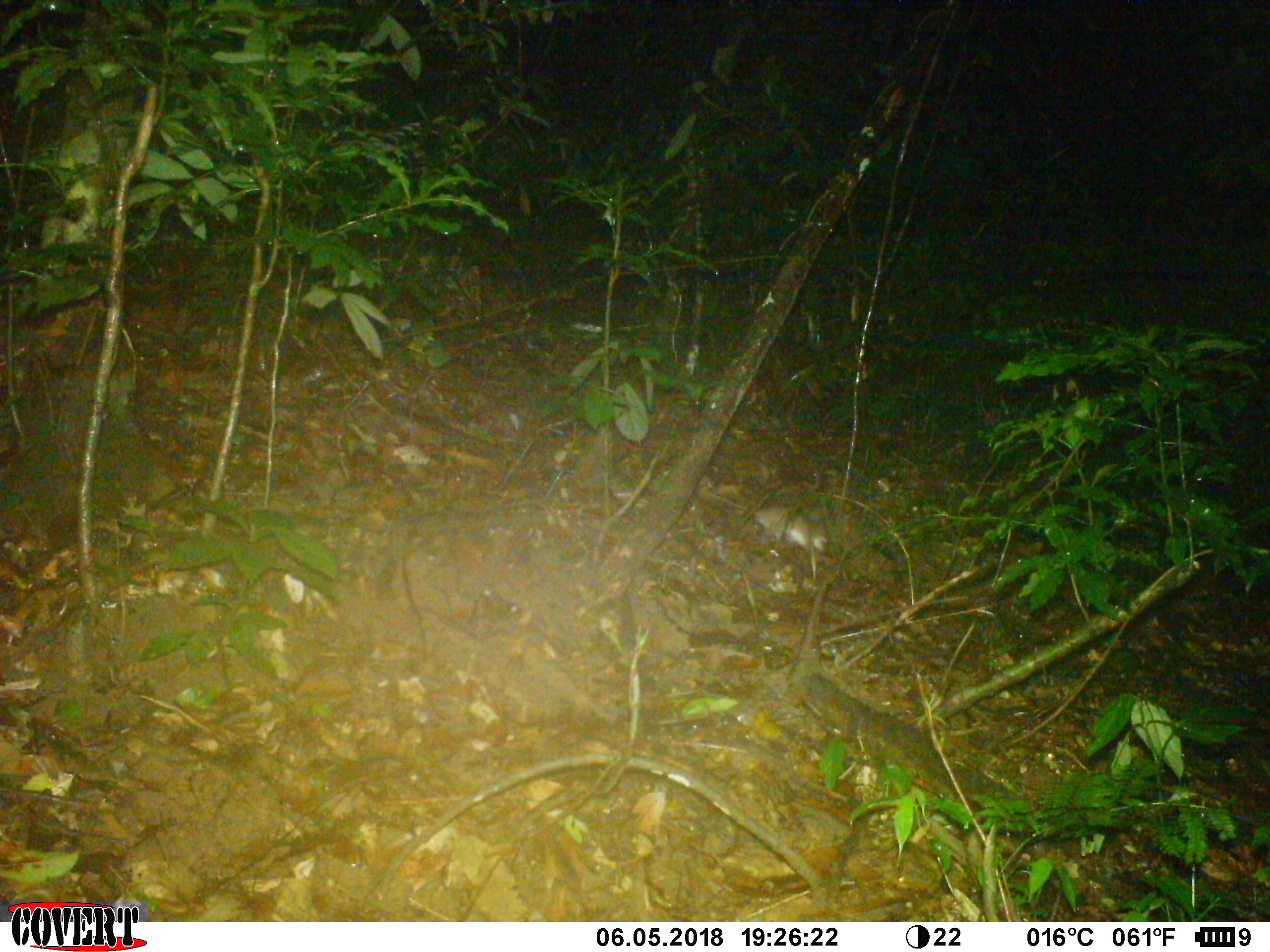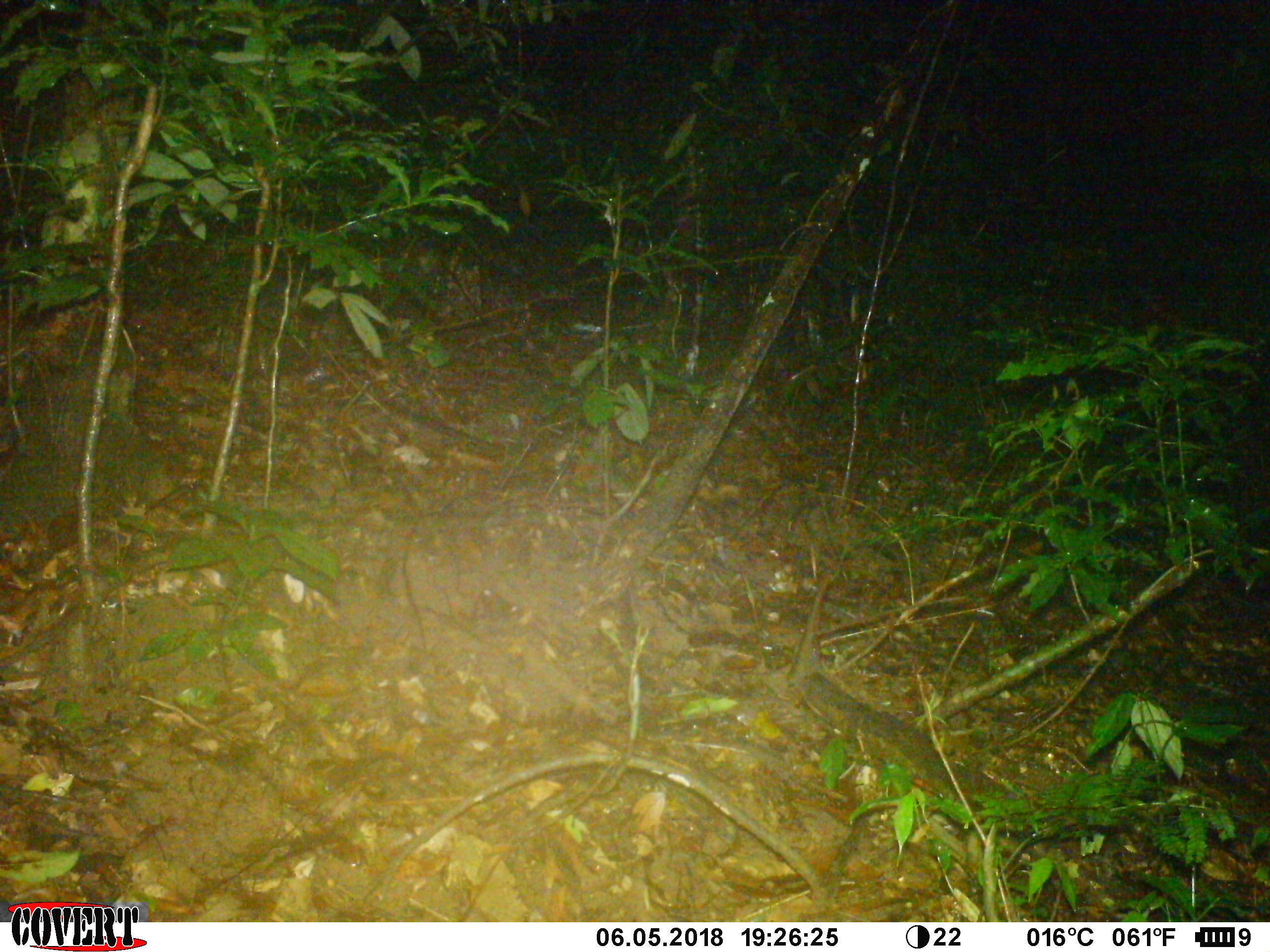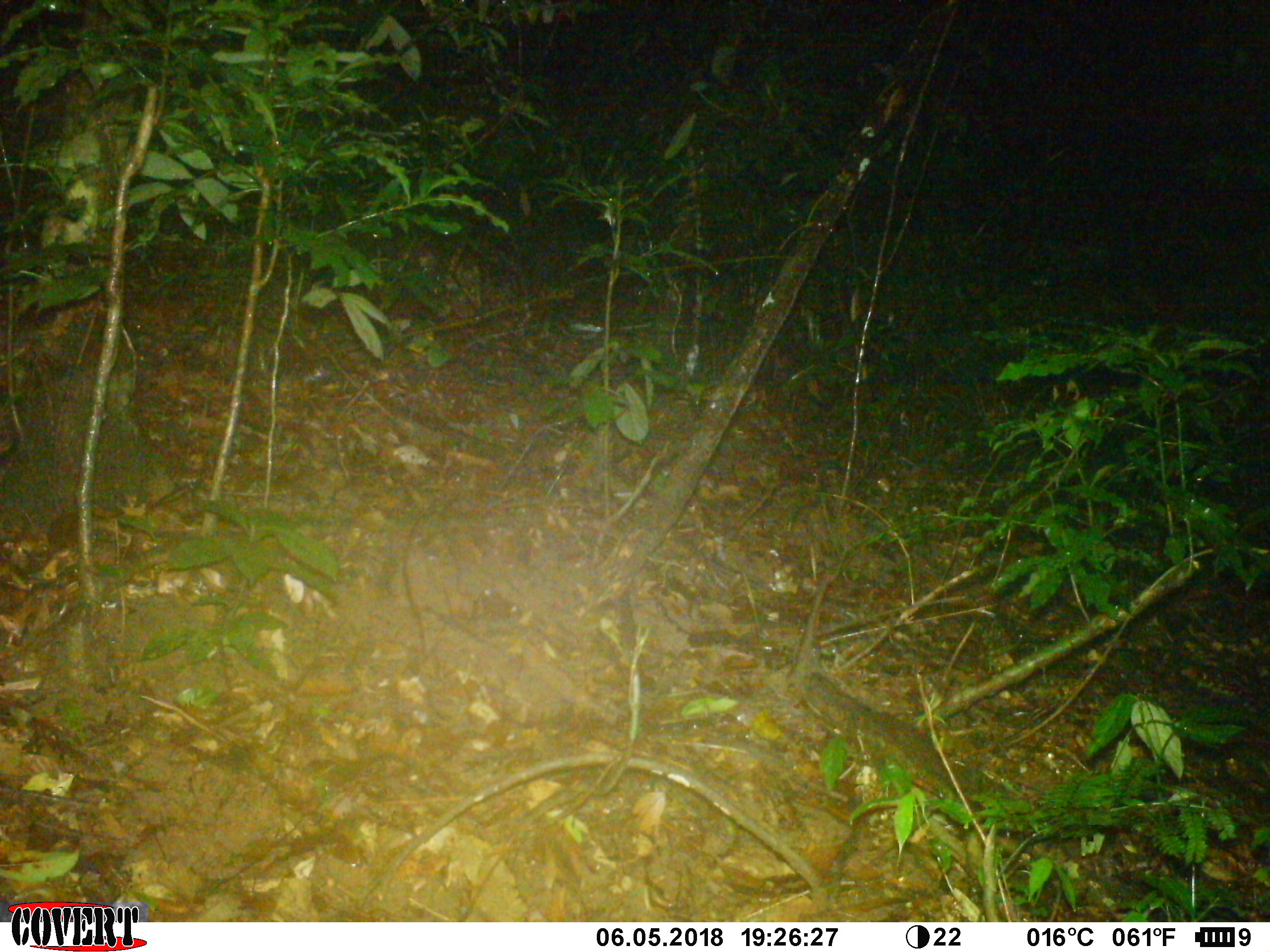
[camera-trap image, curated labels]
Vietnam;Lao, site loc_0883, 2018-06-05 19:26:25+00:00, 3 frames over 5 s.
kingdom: Animalia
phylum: Chordata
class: Mammalia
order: Rodentia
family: Muridae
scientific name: Muridae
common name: old-world mice and rats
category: unidentified murid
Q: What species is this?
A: Unidentified murid (old-world mice and rats) (Muridae).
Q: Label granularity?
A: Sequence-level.